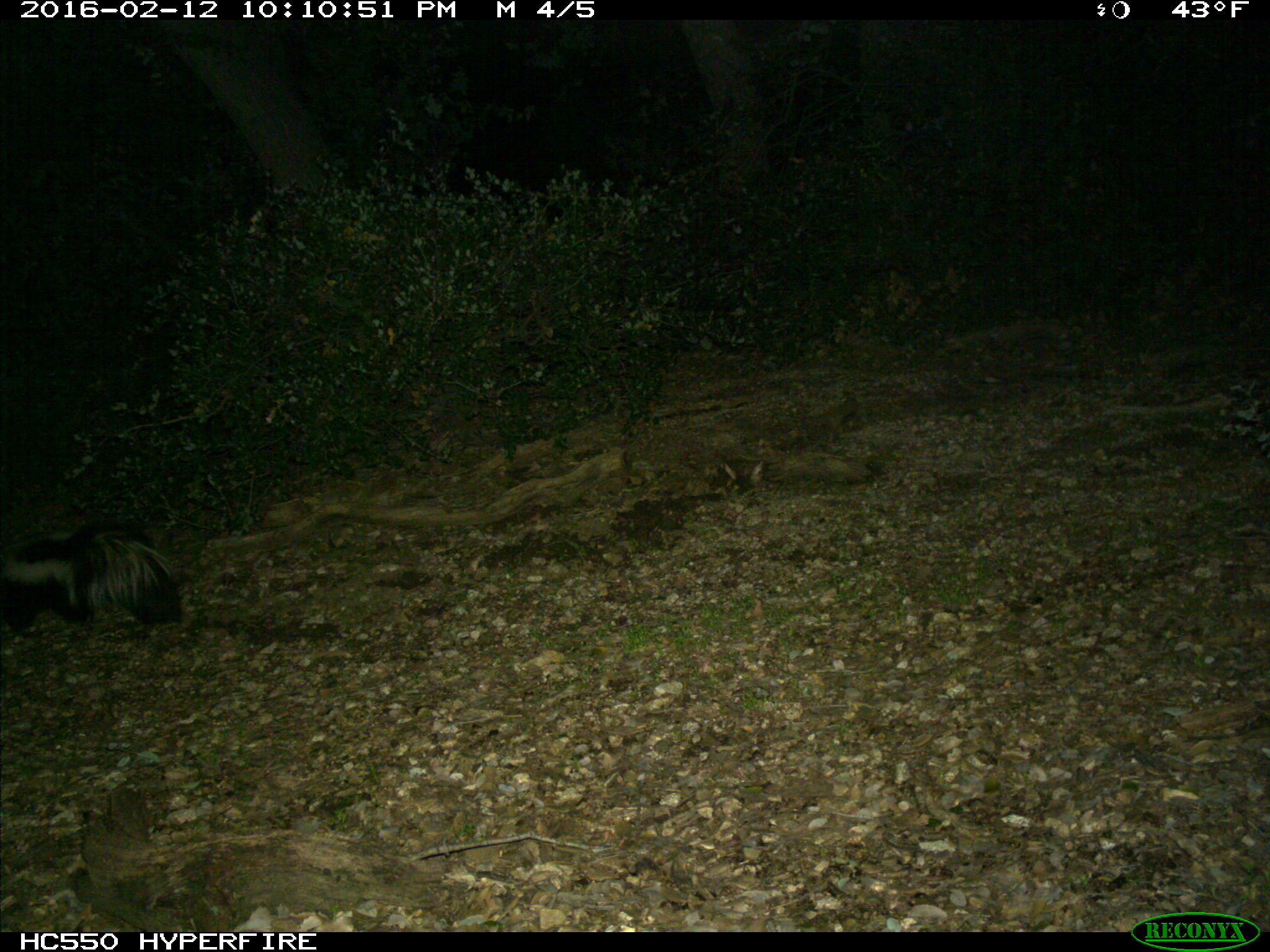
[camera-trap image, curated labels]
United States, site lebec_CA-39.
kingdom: Animalia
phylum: Chordata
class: Mammalia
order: Carnivora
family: Mephitidae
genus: Mephitis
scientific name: Mephitis mephitis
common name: striped skunk